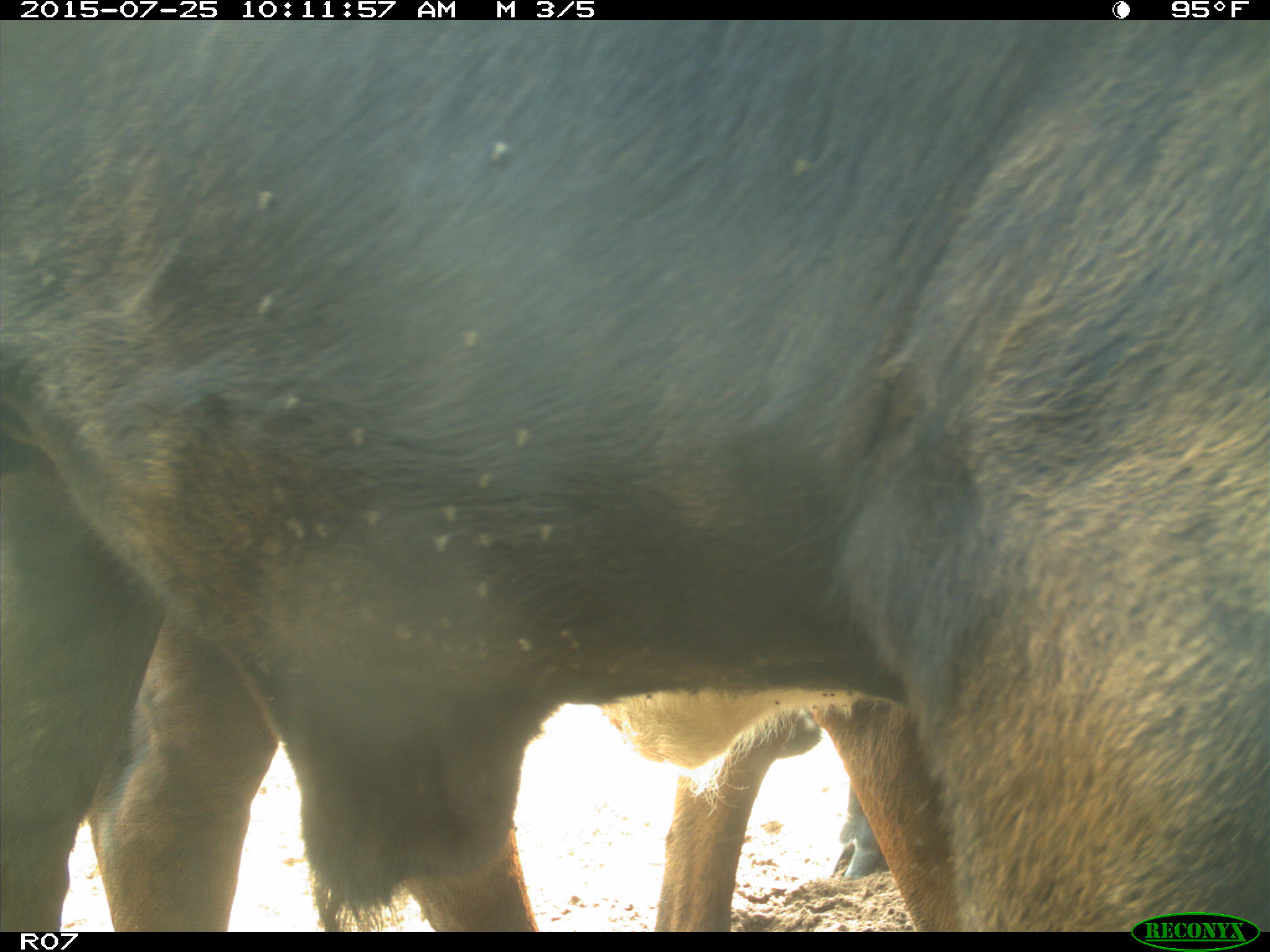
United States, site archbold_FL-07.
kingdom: Animalia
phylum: Chordata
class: Mammalia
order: Artiodactyla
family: Bovidae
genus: Bos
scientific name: Bos taurus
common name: domestic cow